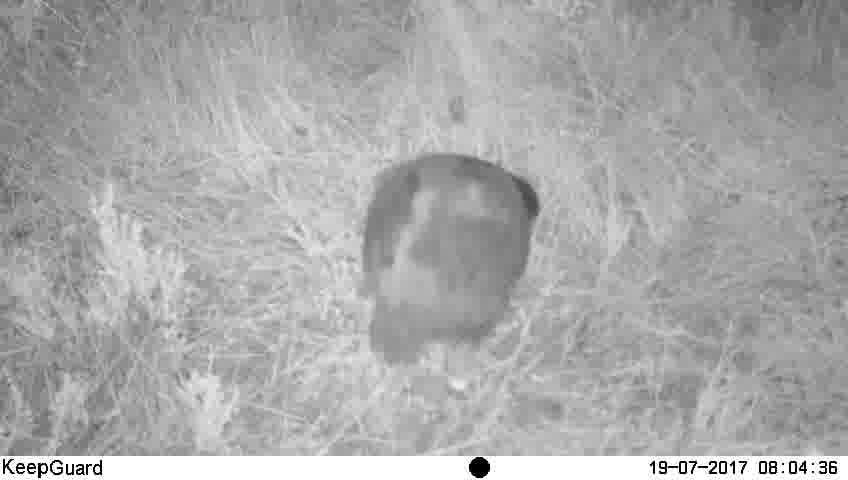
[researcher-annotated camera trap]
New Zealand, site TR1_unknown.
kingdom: Animalia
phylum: Chordata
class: Aves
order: Gruiformes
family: Rallidae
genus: Porphyrio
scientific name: Porphyrio mantelli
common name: takahe